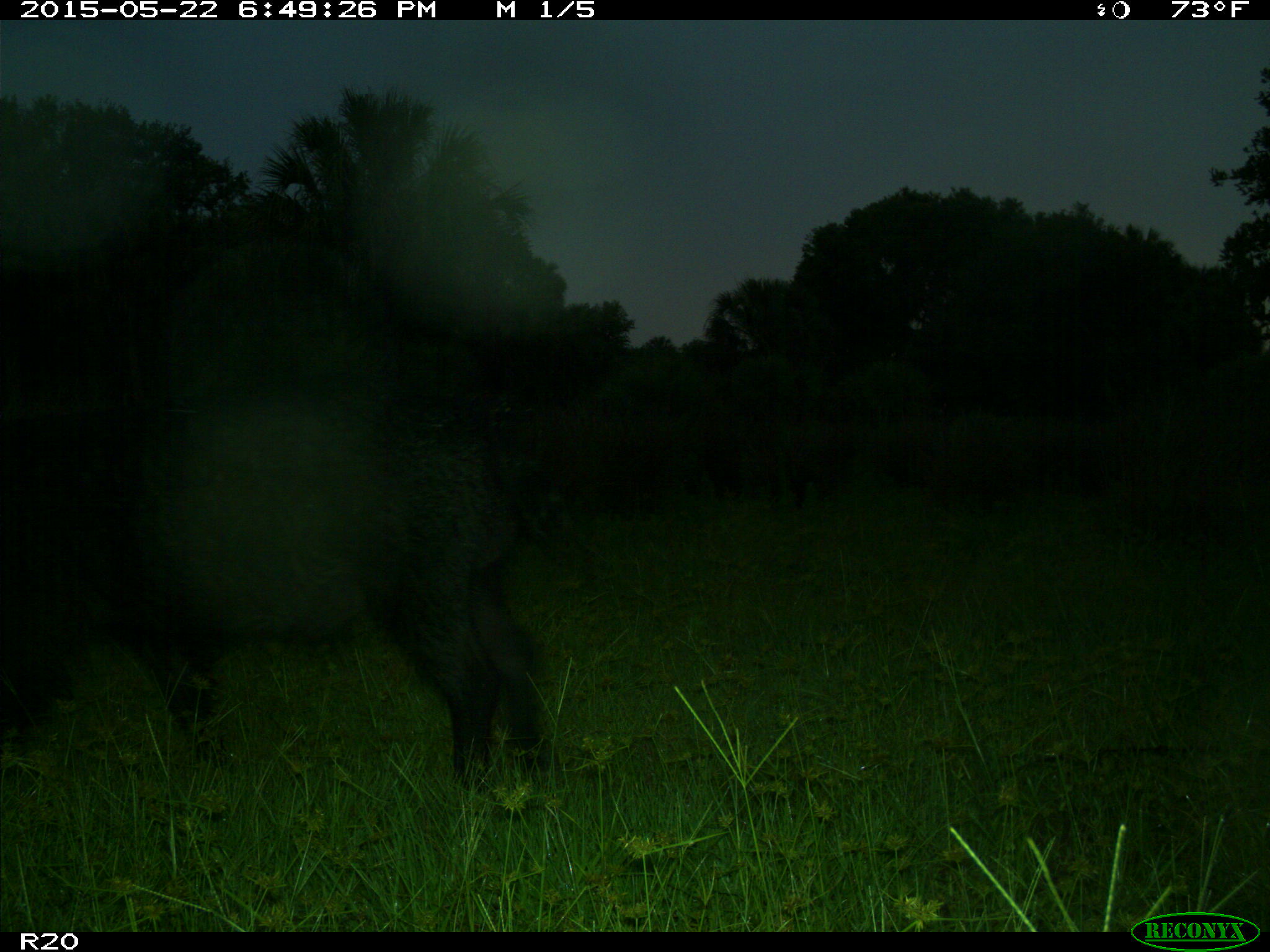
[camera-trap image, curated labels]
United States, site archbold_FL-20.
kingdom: Animalia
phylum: Chordata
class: Mammalia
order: Artiodactyla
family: Suidae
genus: Sus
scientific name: Sus scrofa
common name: wild boar